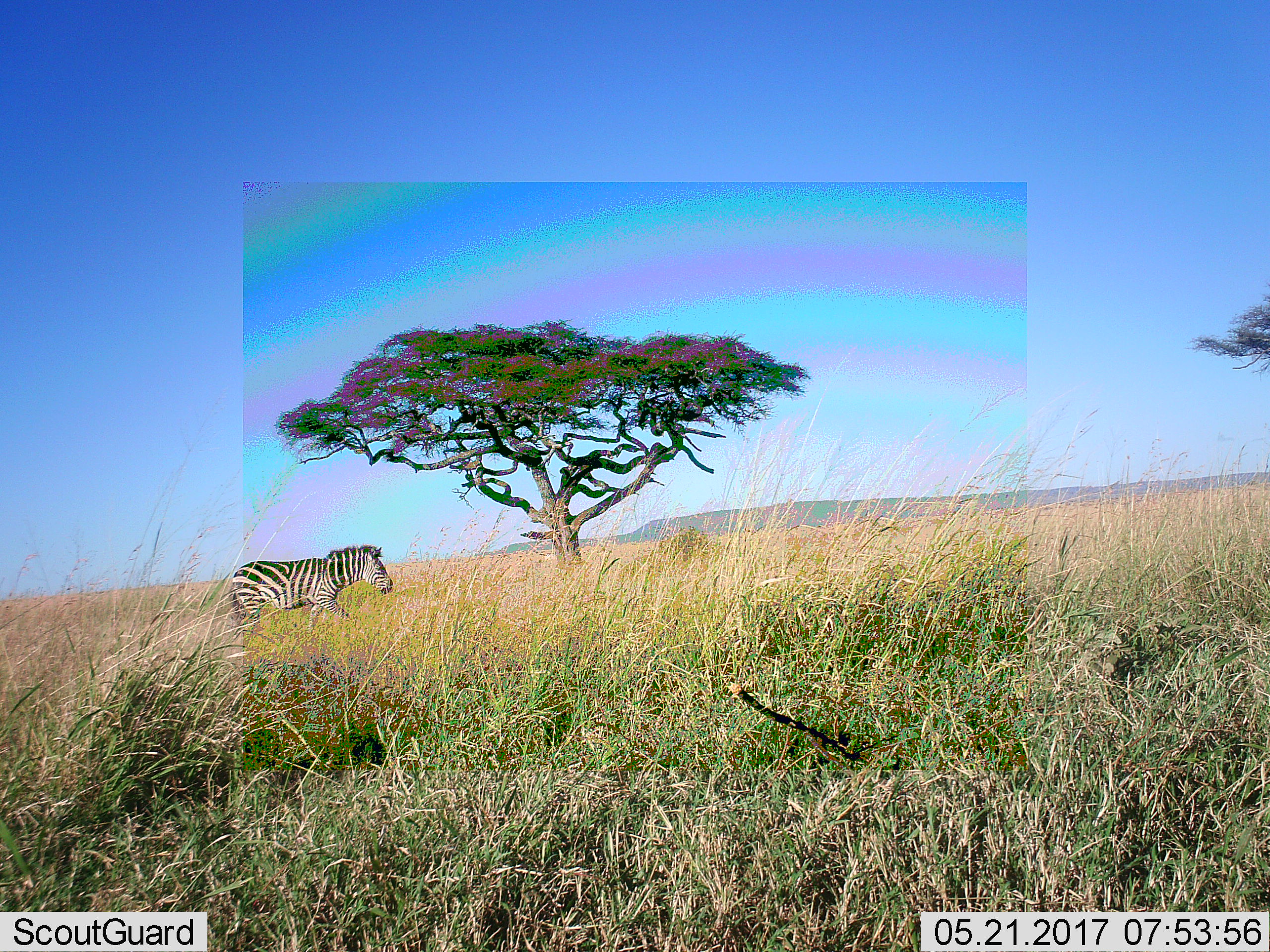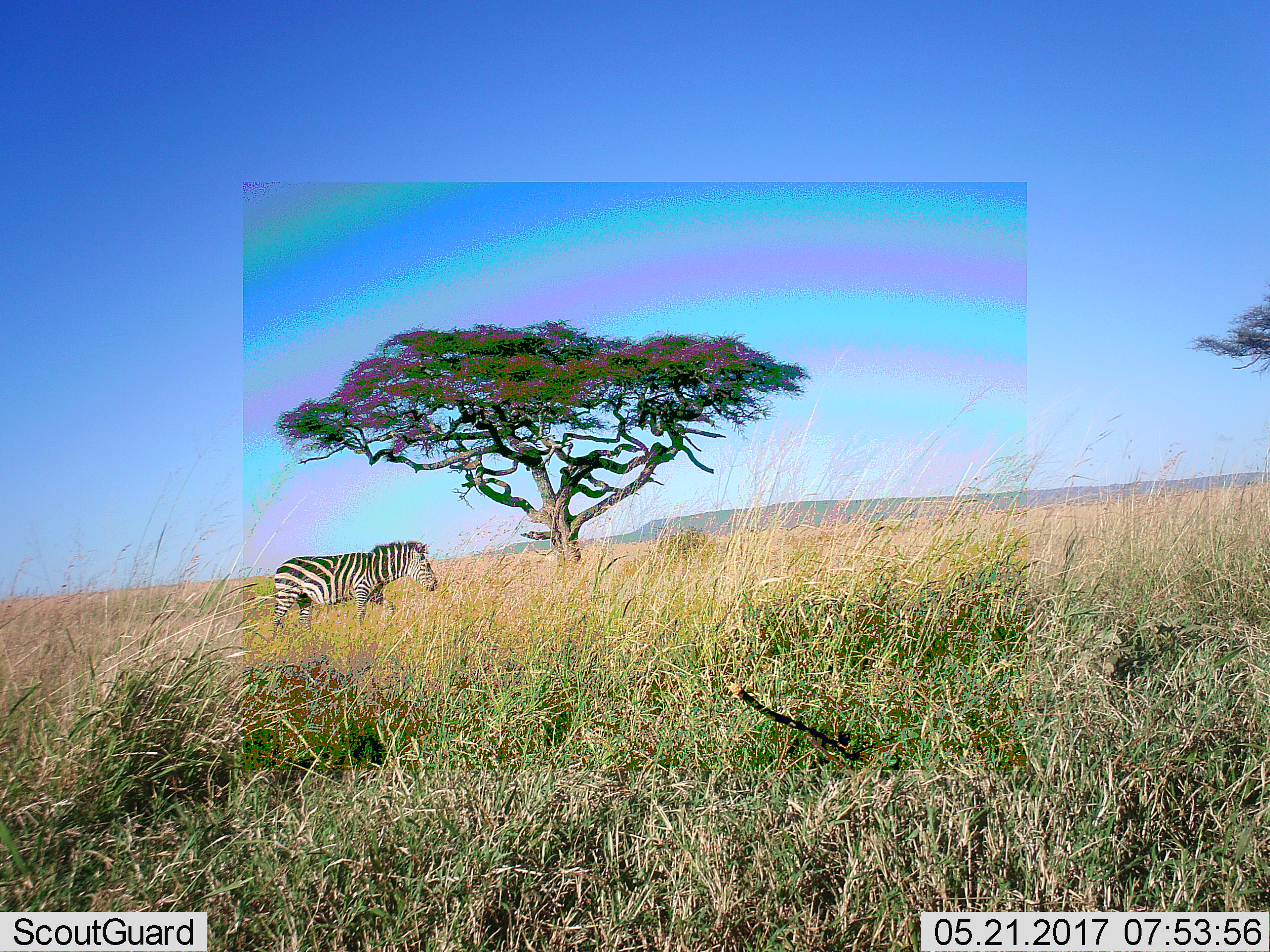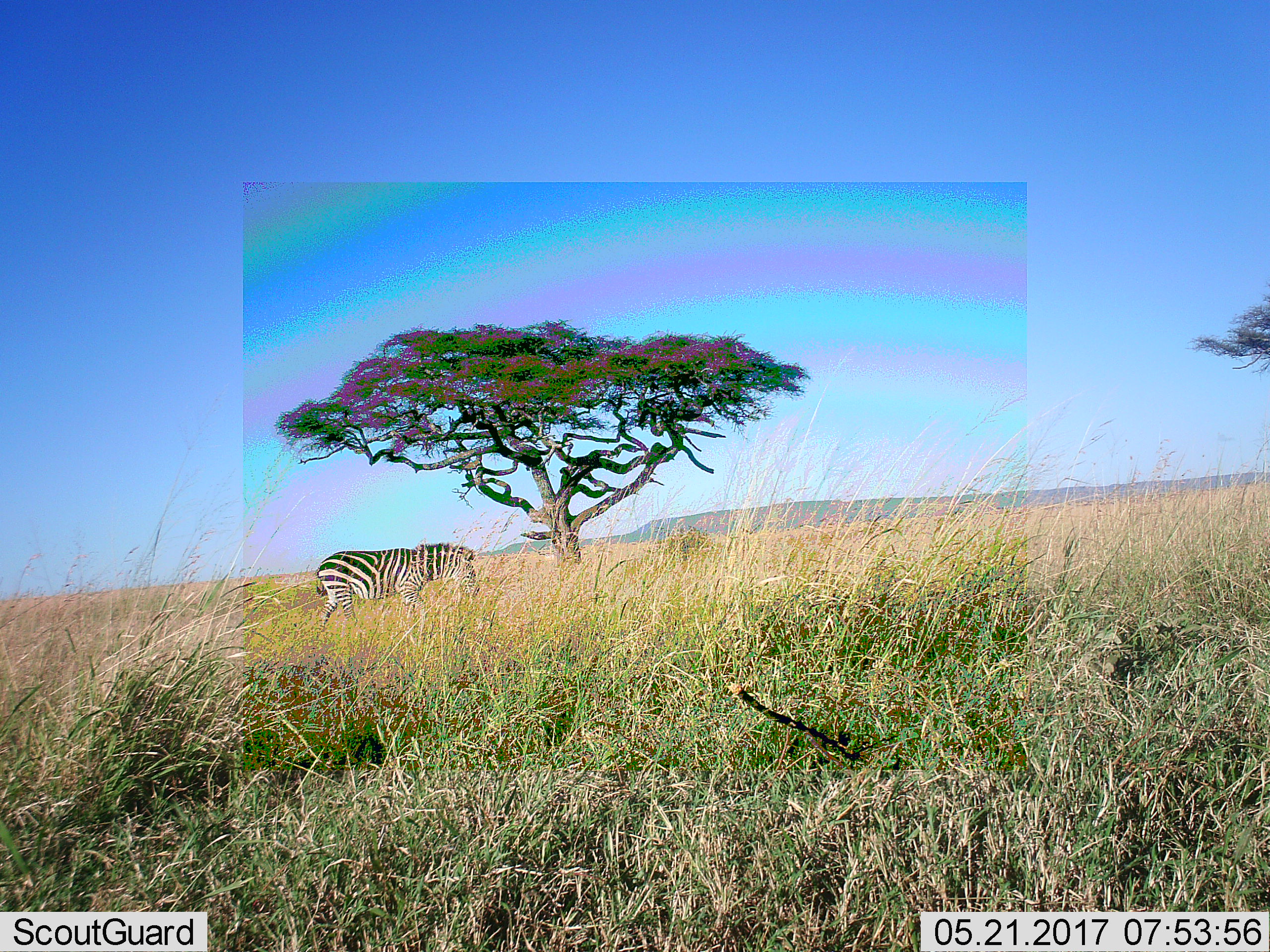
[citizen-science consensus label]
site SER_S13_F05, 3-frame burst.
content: unidentified animal